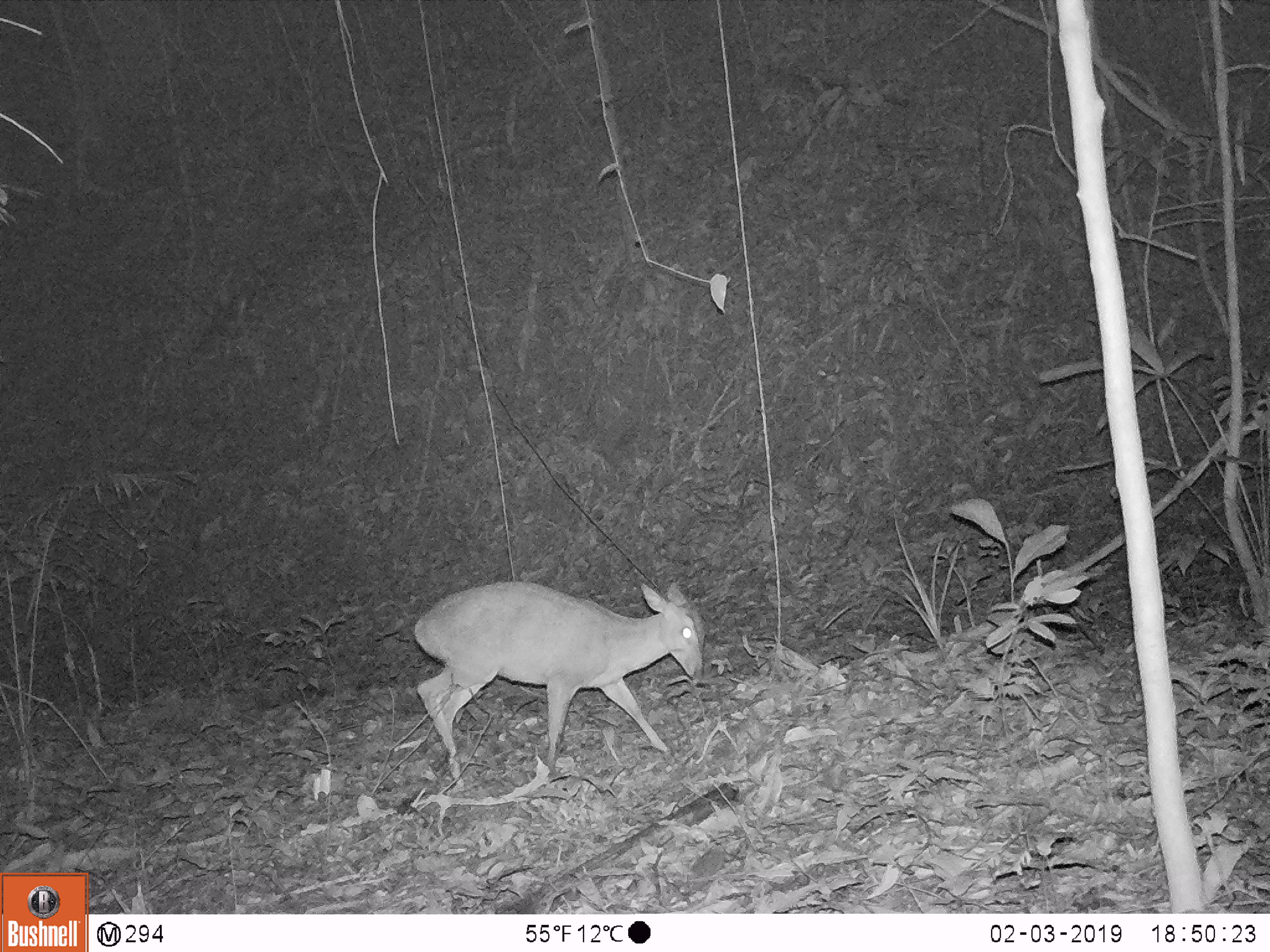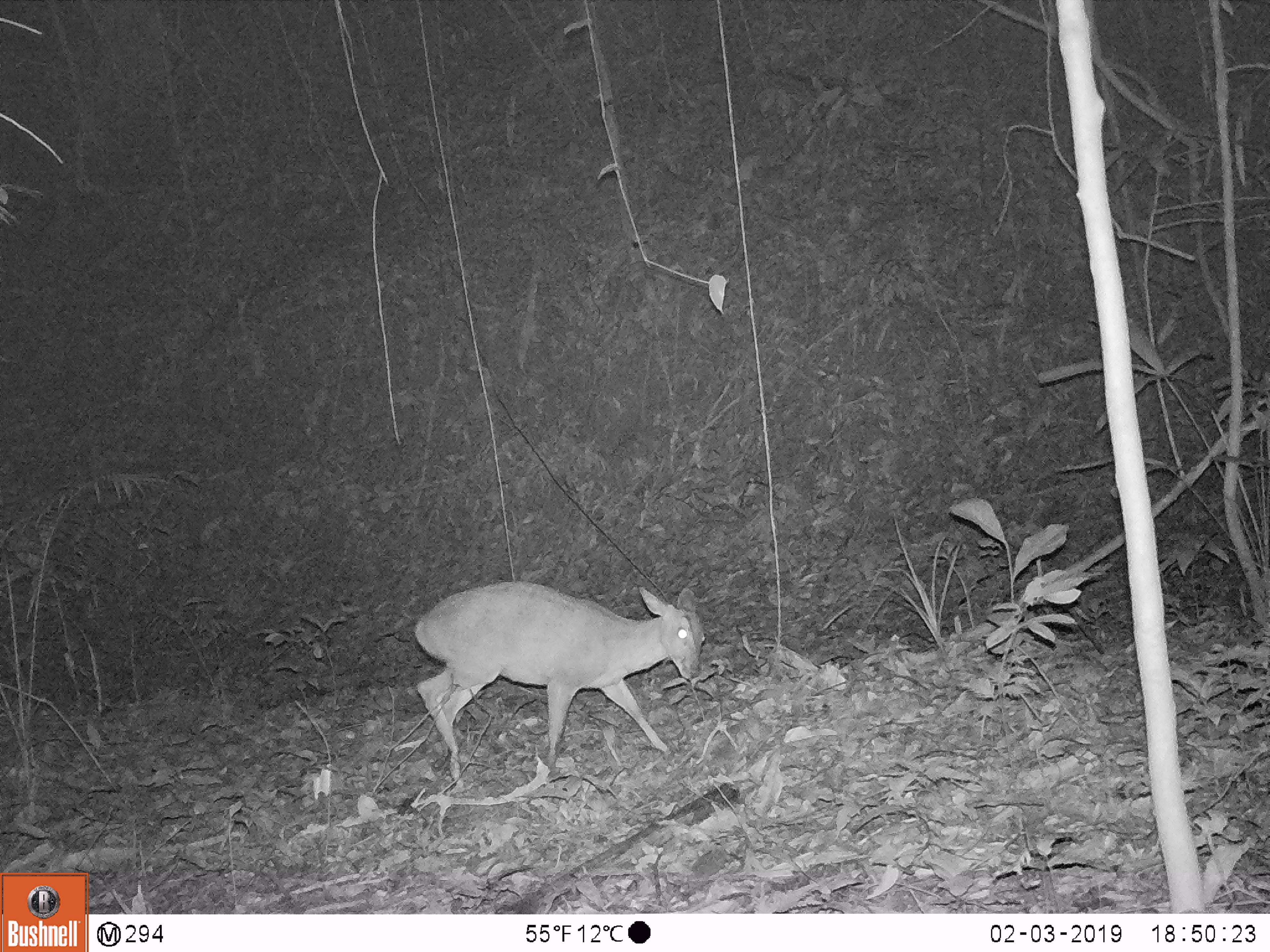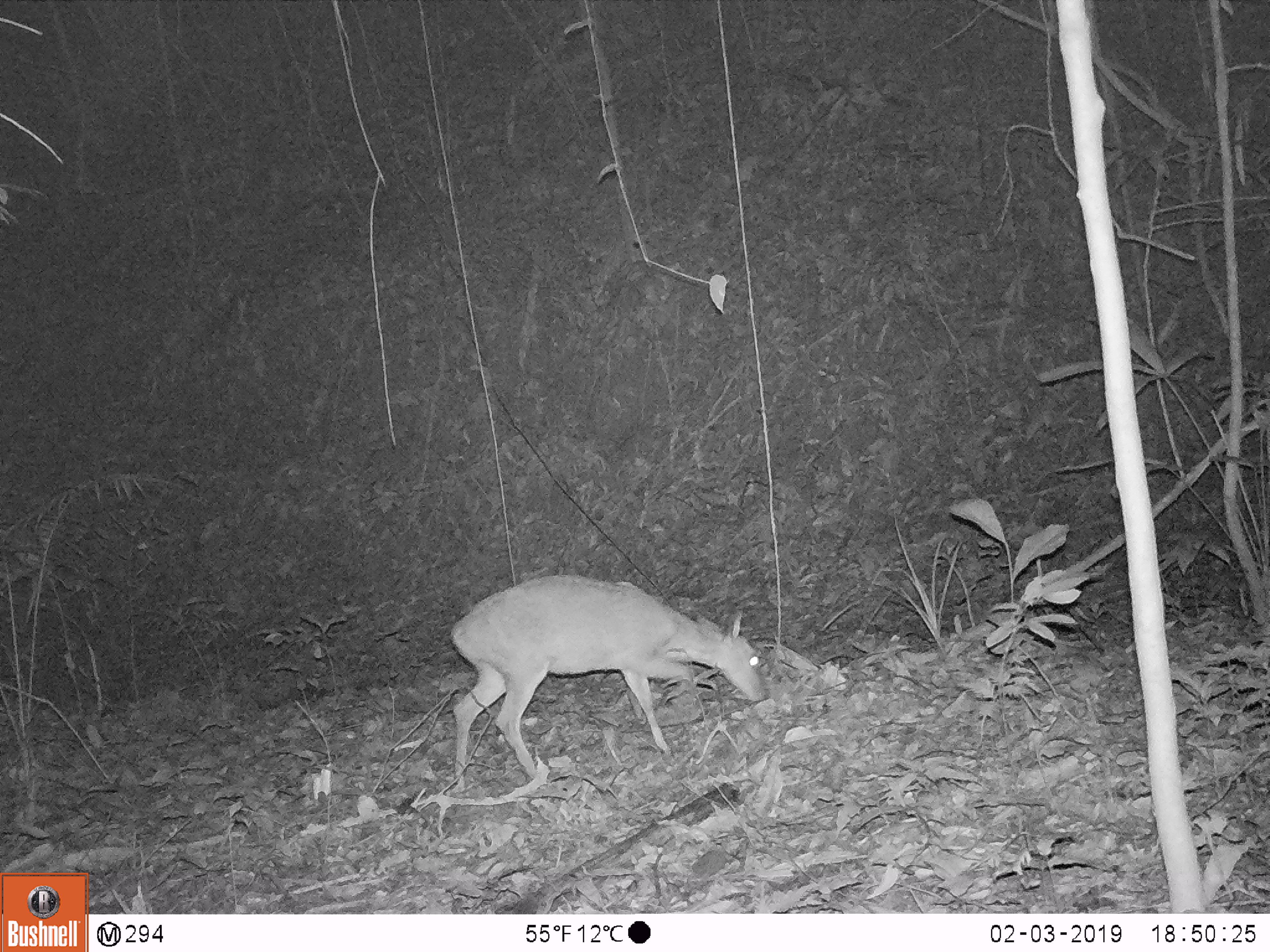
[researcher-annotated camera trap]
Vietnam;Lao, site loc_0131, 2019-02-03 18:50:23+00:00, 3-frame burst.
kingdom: Animalia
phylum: Chordata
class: Mammalia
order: Artiodactyla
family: Cervidae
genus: Muntiacus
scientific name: Muntiacus vuquangensis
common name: large-antlered muntjac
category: large antlered muntjac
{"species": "large antlered muntjac (large-antlered muntjac) (Muntiacus vuquangensis)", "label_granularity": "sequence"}